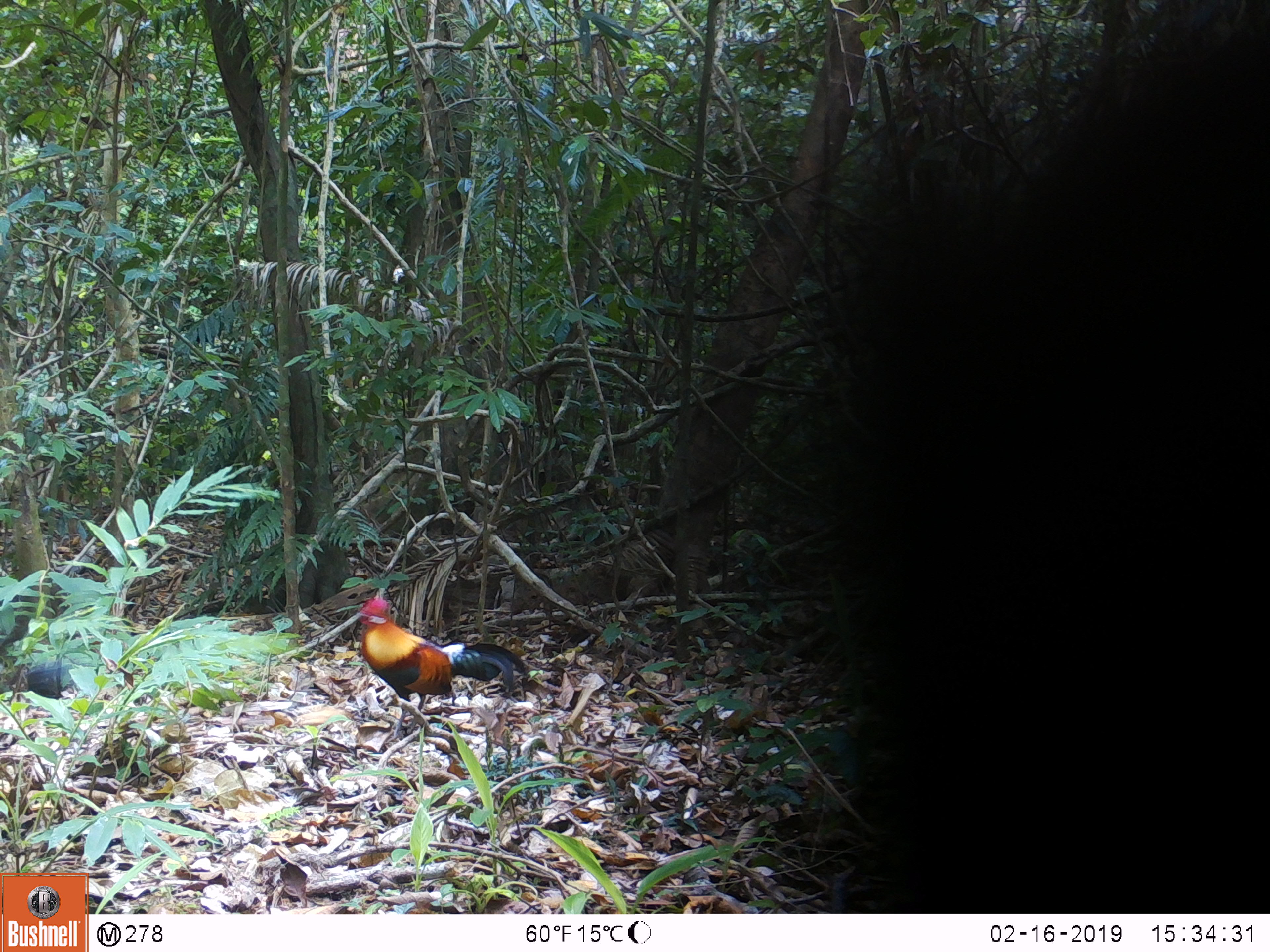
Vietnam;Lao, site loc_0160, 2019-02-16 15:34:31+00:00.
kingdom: Animalia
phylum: Chordata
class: Aves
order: Galliformes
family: Phasianidae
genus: Gallus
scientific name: Gallus gallus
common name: red junglefowl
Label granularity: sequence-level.